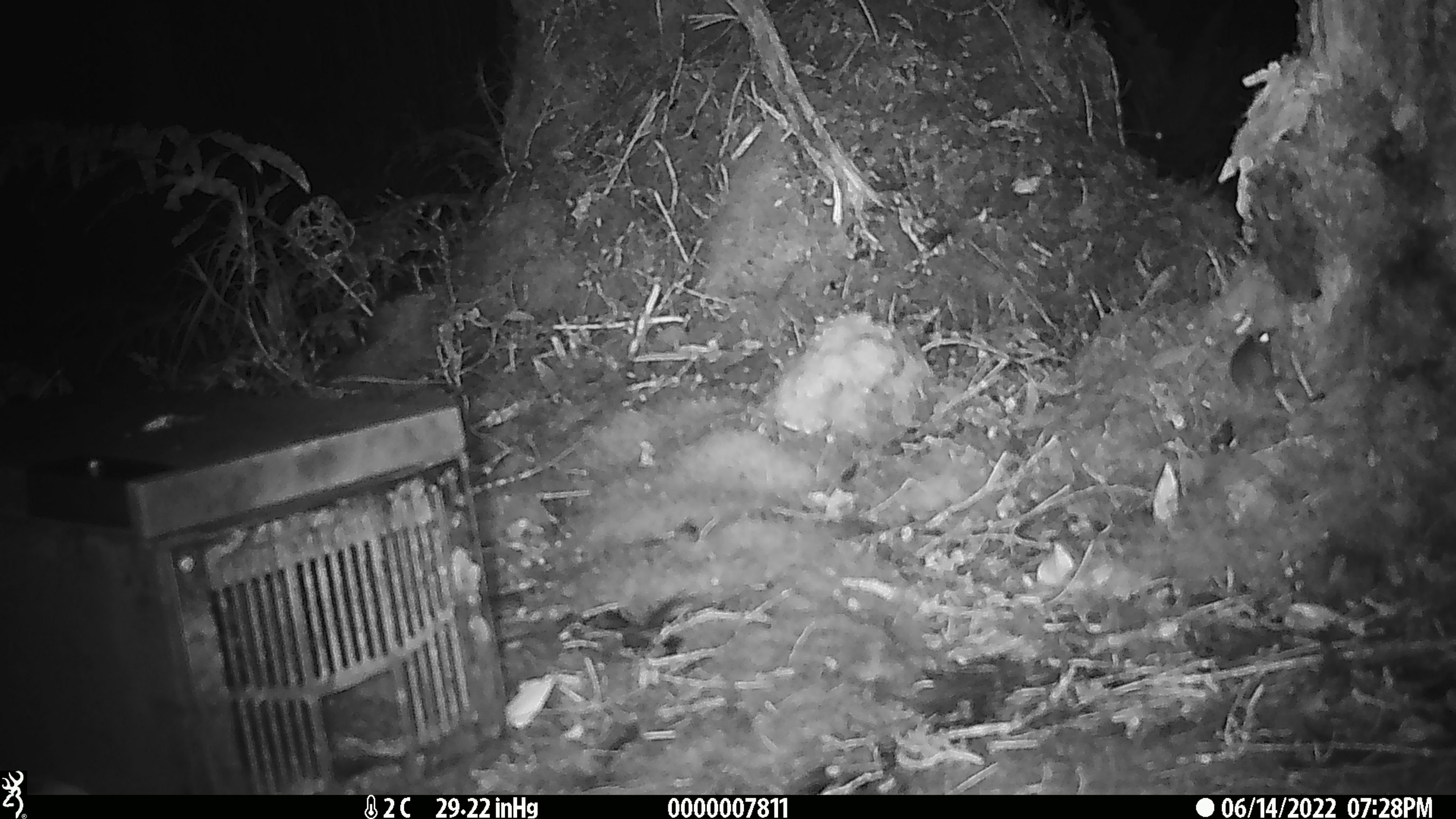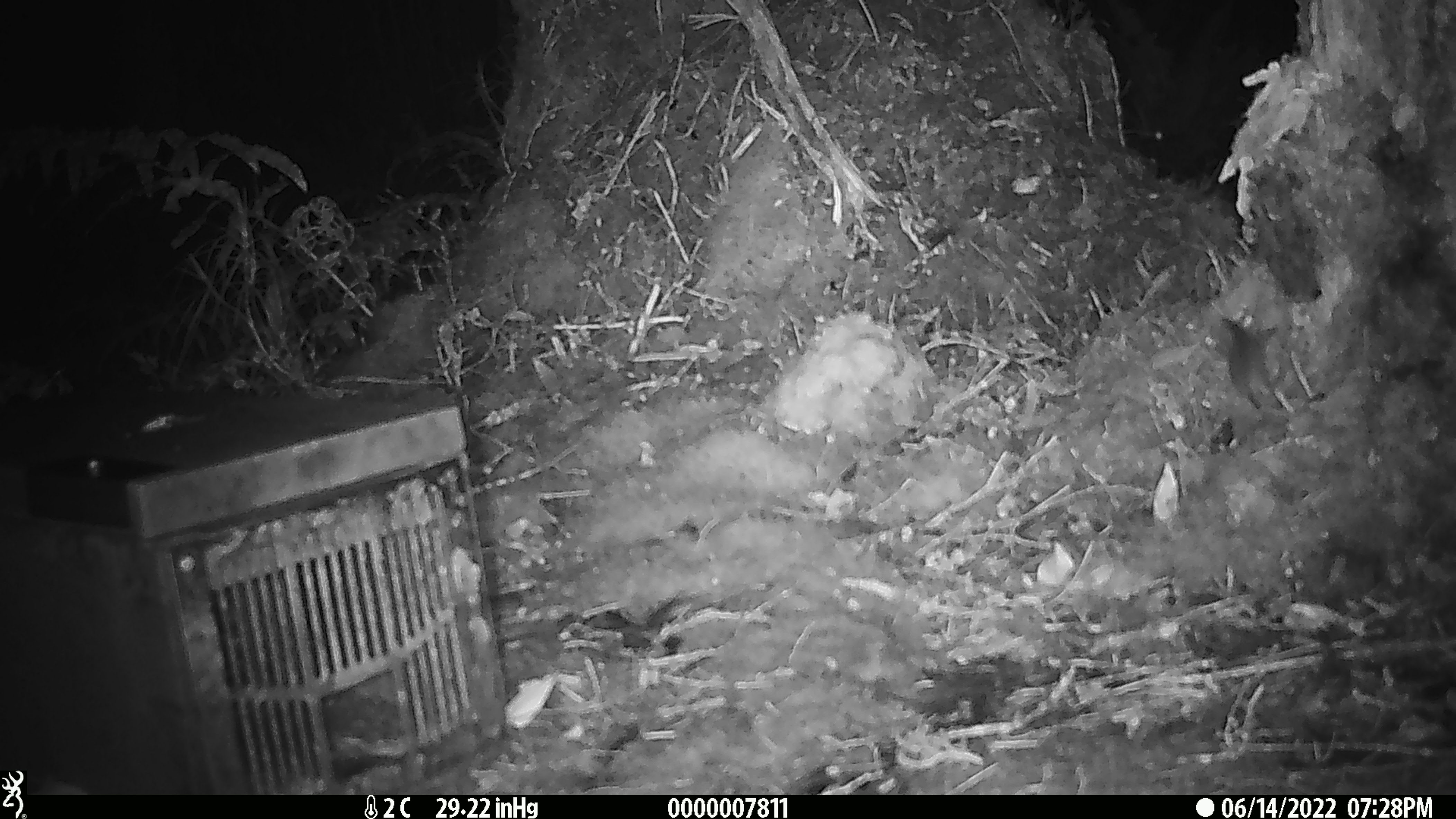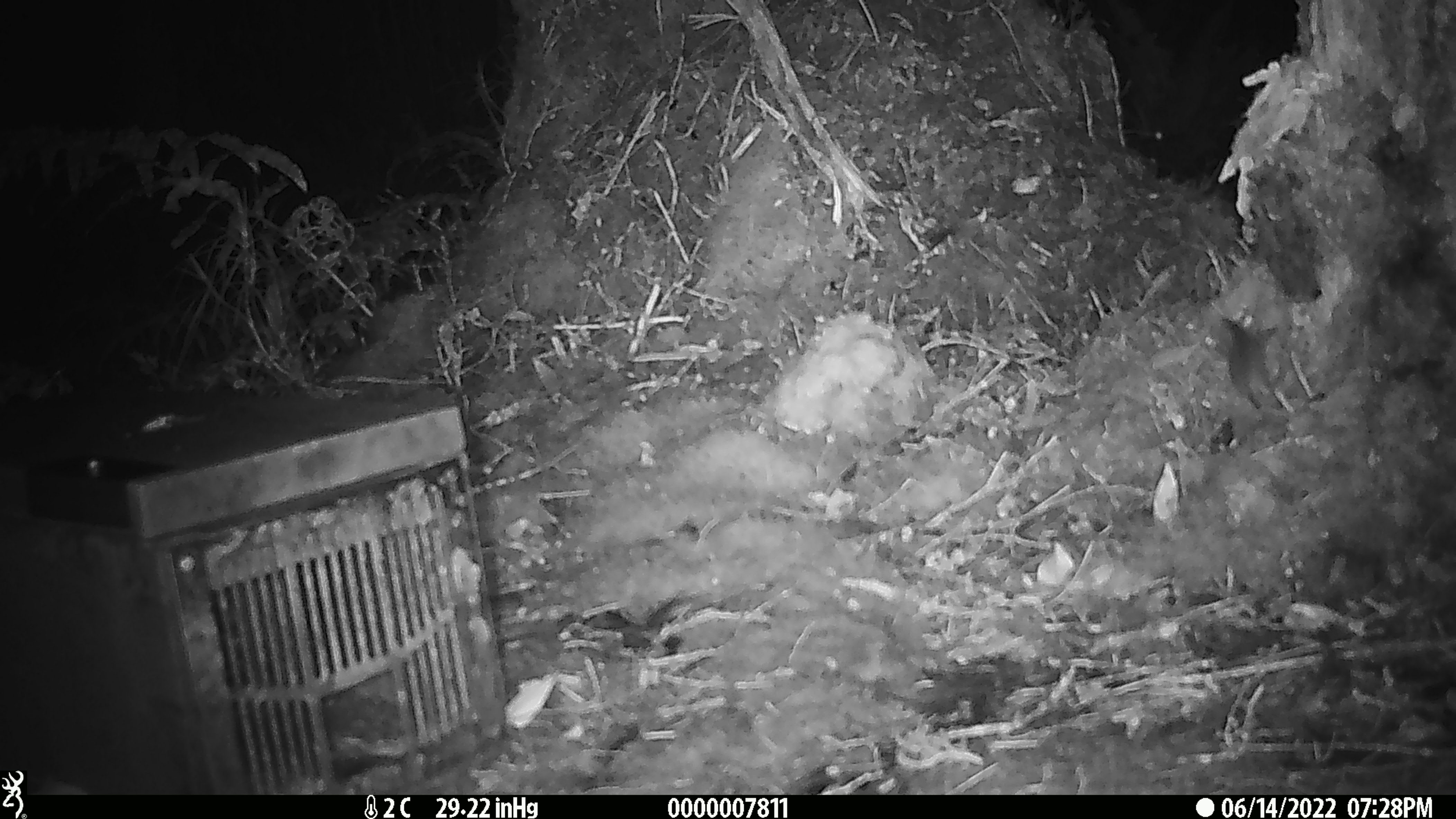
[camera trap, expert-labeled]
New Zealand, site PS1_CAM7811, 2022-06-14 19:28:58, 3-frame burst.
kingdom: Animalia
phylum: Chordata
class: Mammalia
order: Rodentia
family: Muridae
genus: Mus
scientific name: Mus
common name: mouse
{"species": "mouse (Mus)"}